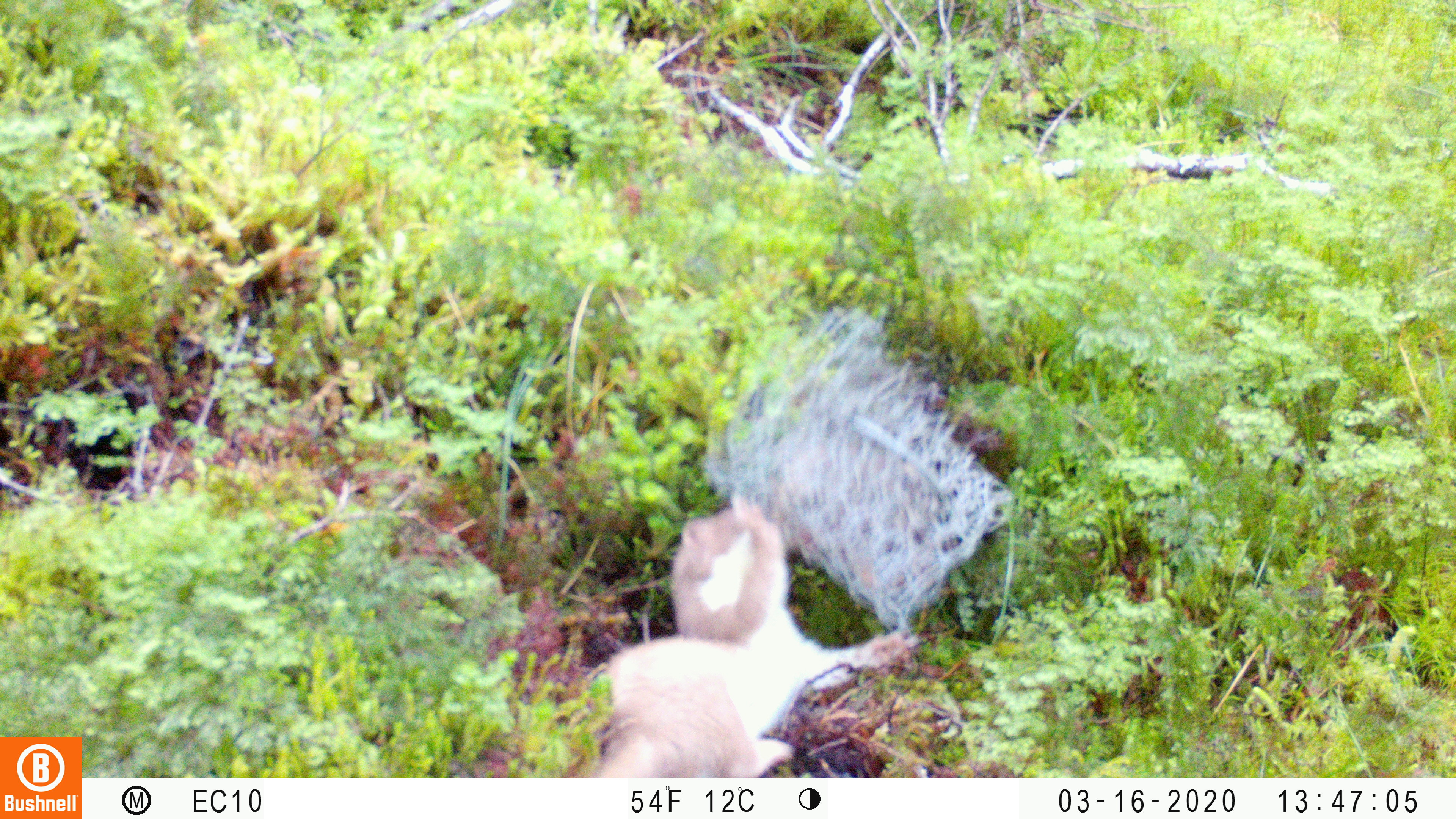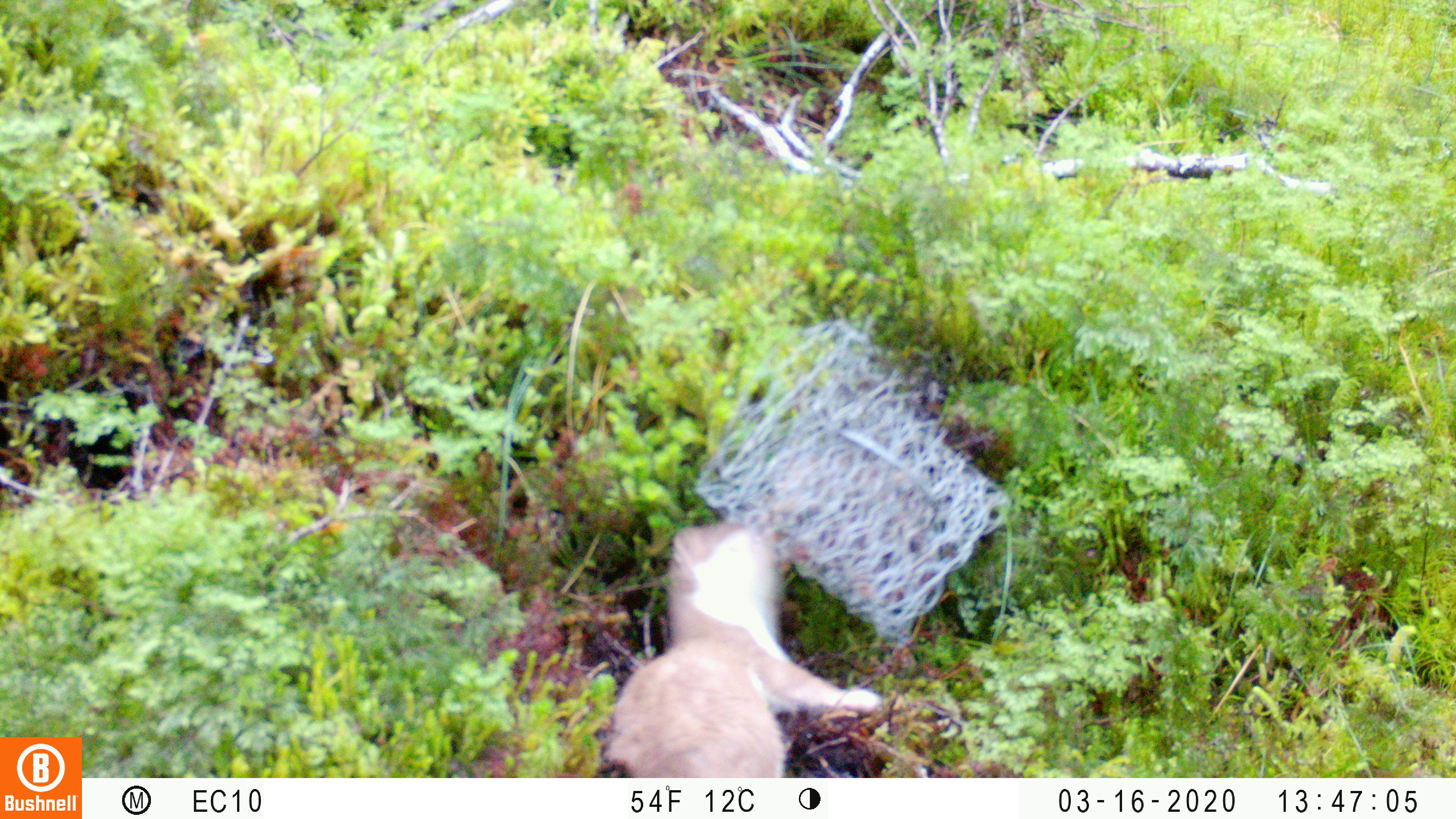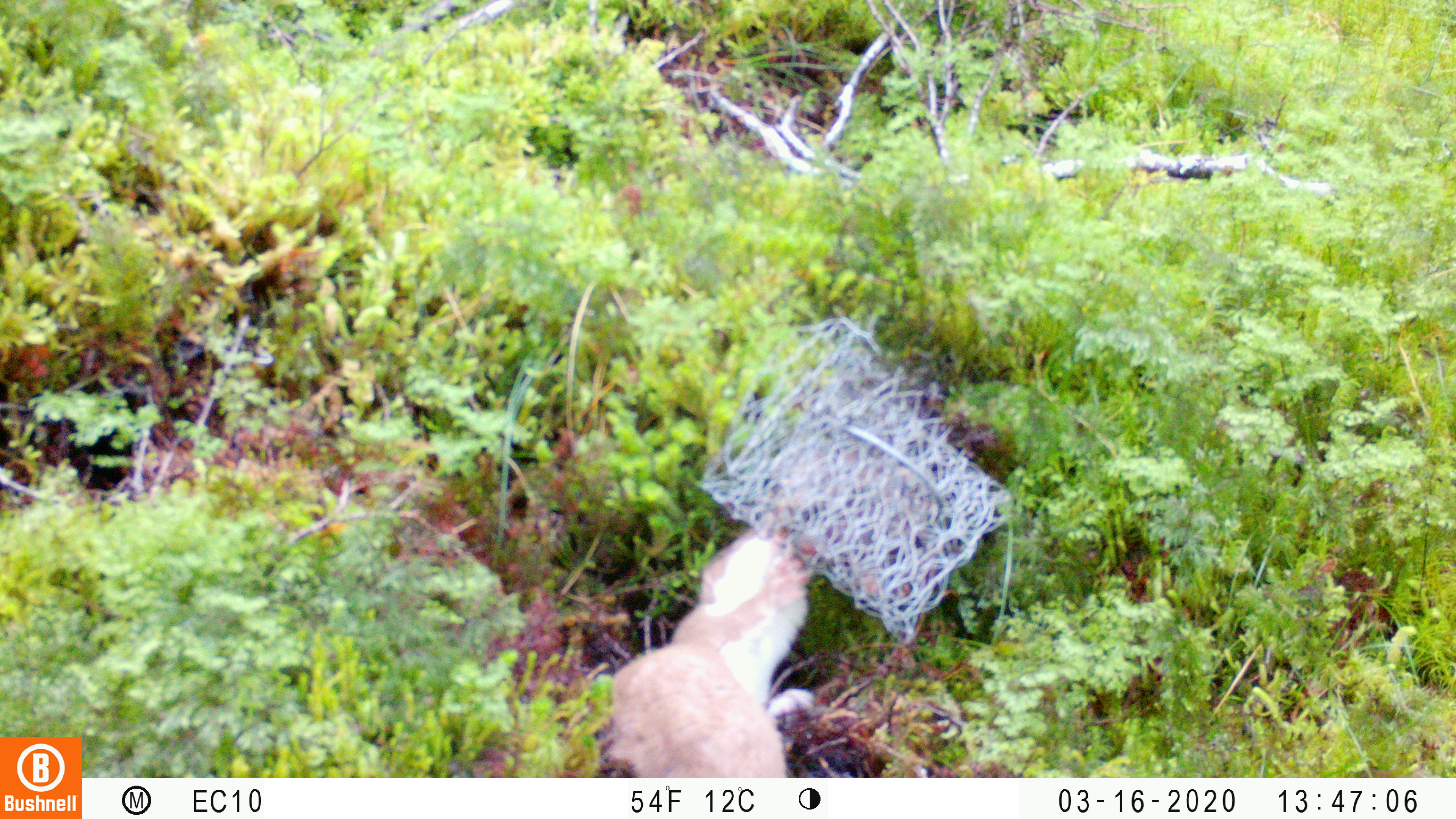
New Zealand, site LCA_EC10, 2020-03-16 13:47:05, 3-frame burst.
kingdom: Animalia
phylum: Chordata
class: Mammalia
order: Carnivora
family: Mustelidae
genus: Mustela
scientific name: Mustela erminea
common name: stoat